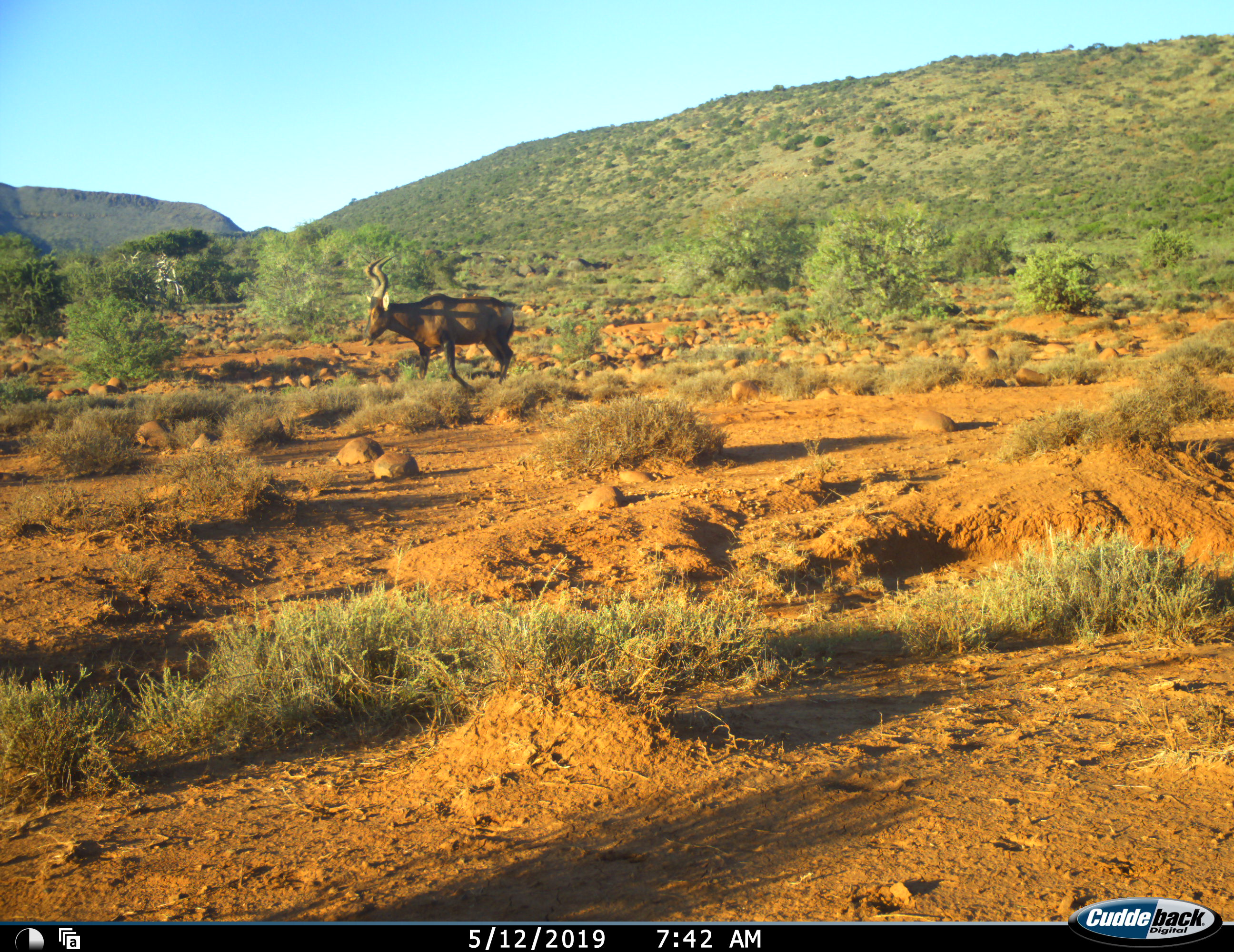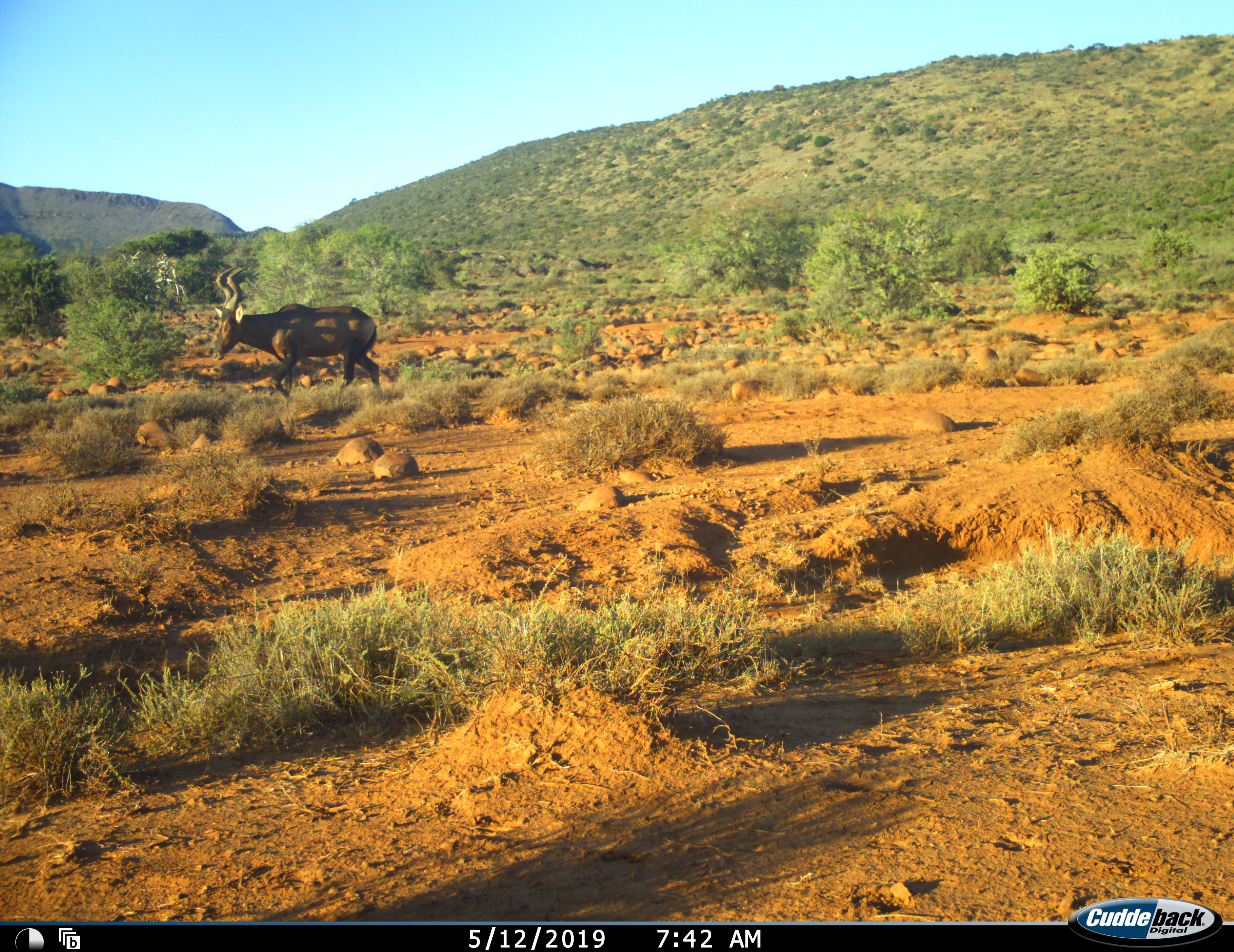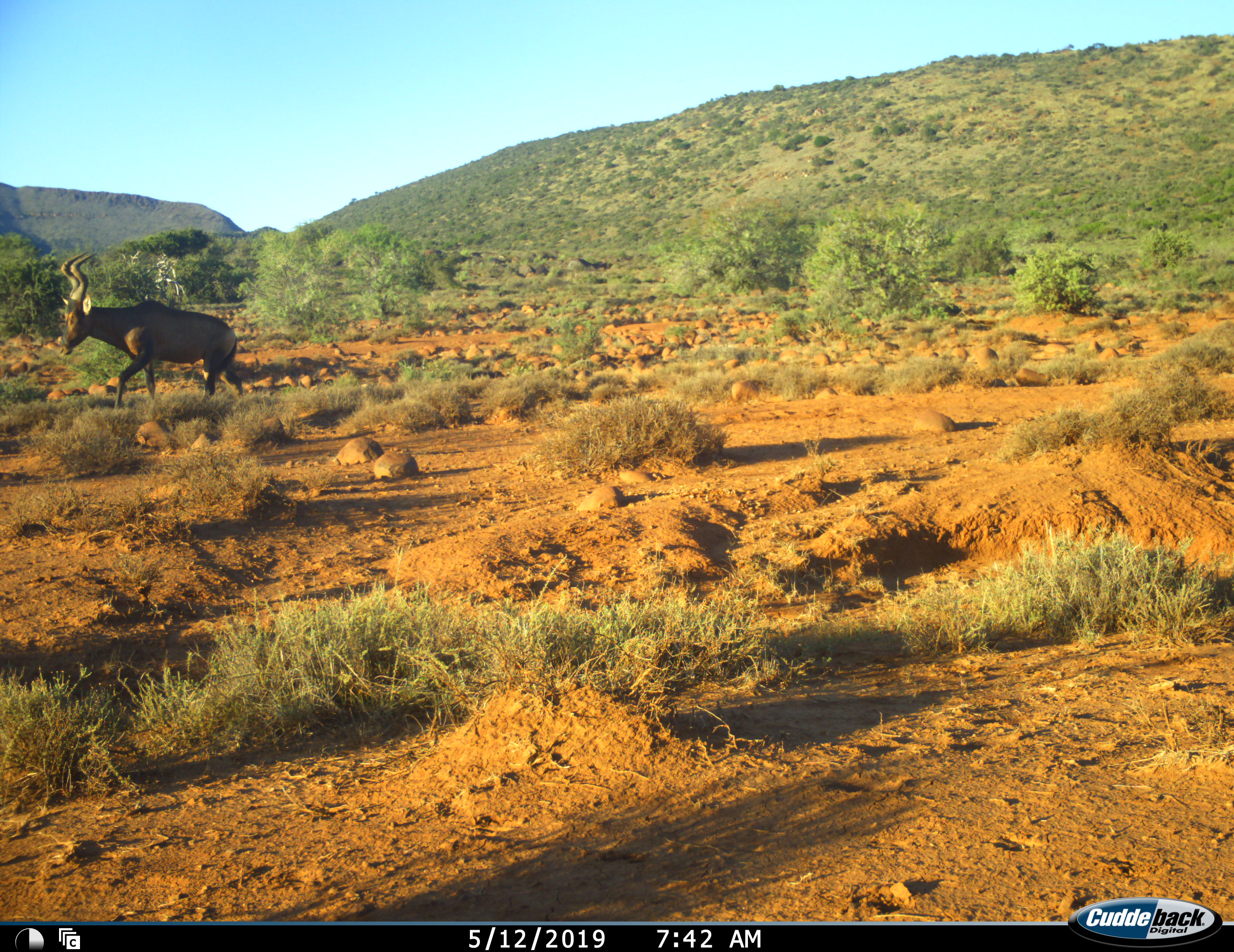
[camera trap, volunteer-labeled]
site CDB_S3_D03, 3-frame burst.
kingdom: Animalia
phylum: Chordata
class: Mammalia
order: Artiodactyla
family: Bovidae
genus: Alcelaphus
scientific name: Alcelaphus buselaphus caama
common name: red hartebeest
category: hartebeestred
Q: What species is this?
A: Hartebeestred (red hartebeest) (Alcelaphus buselaphus caama).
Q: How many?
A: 1.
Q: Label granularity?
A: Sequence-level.